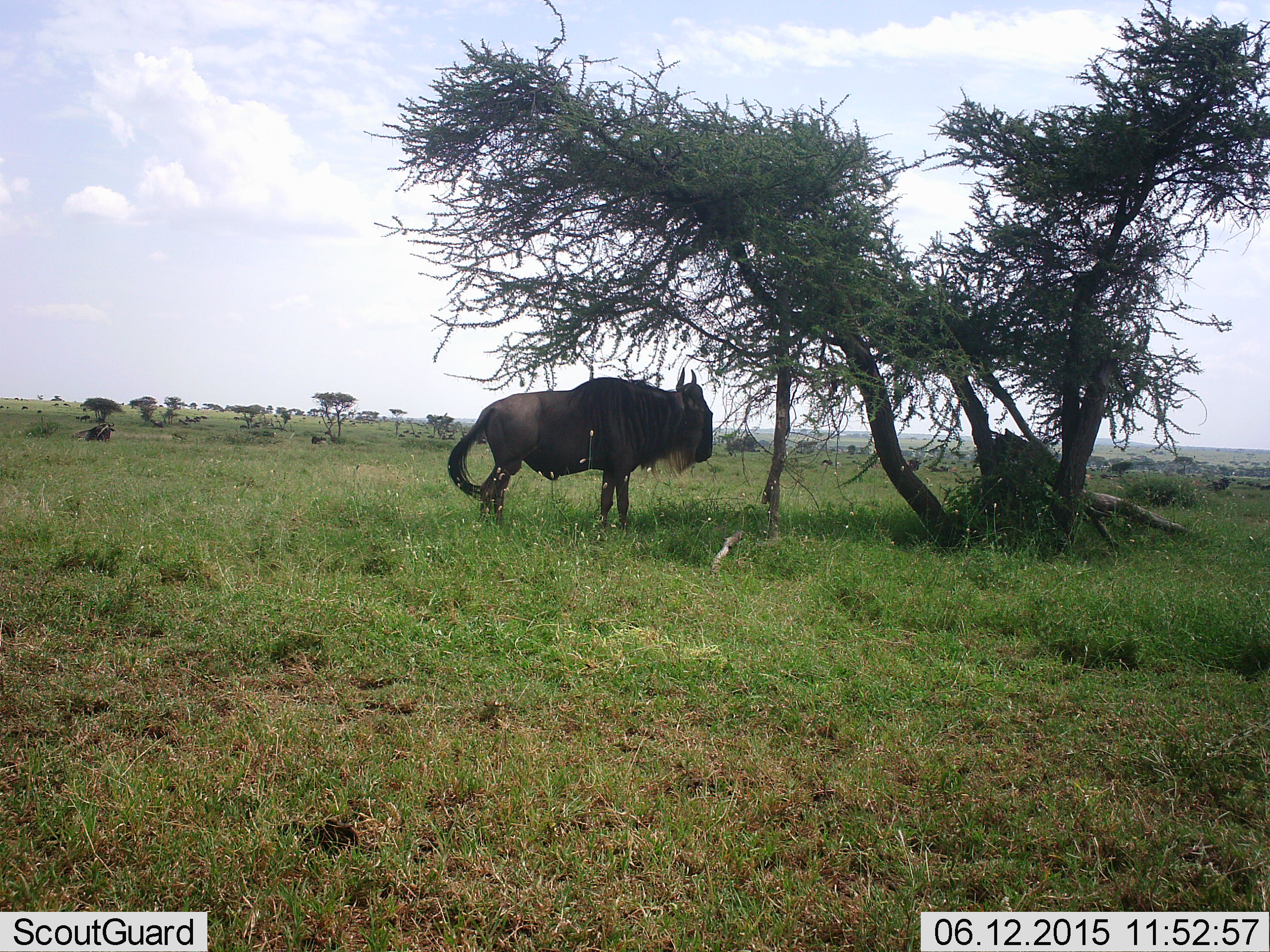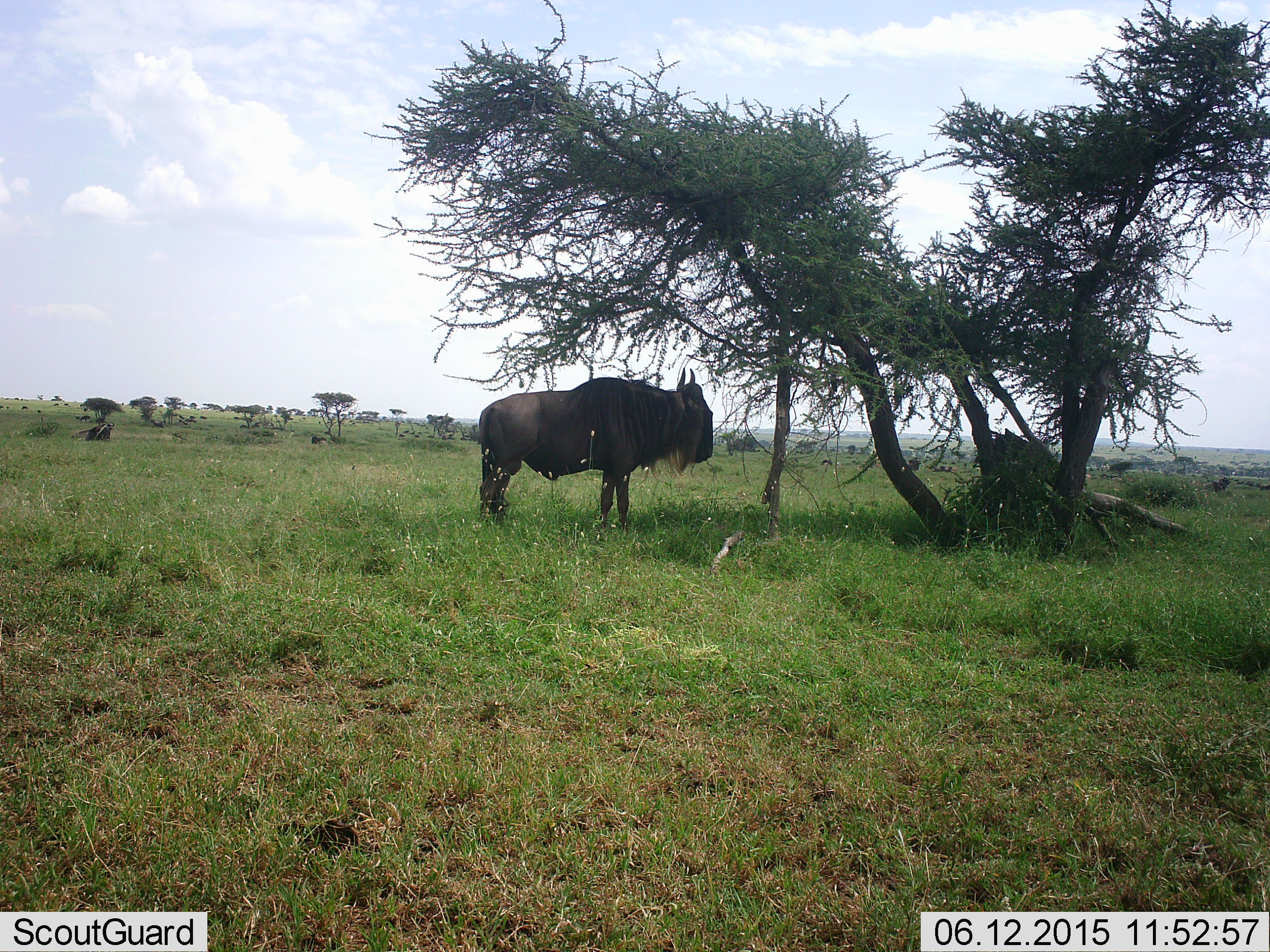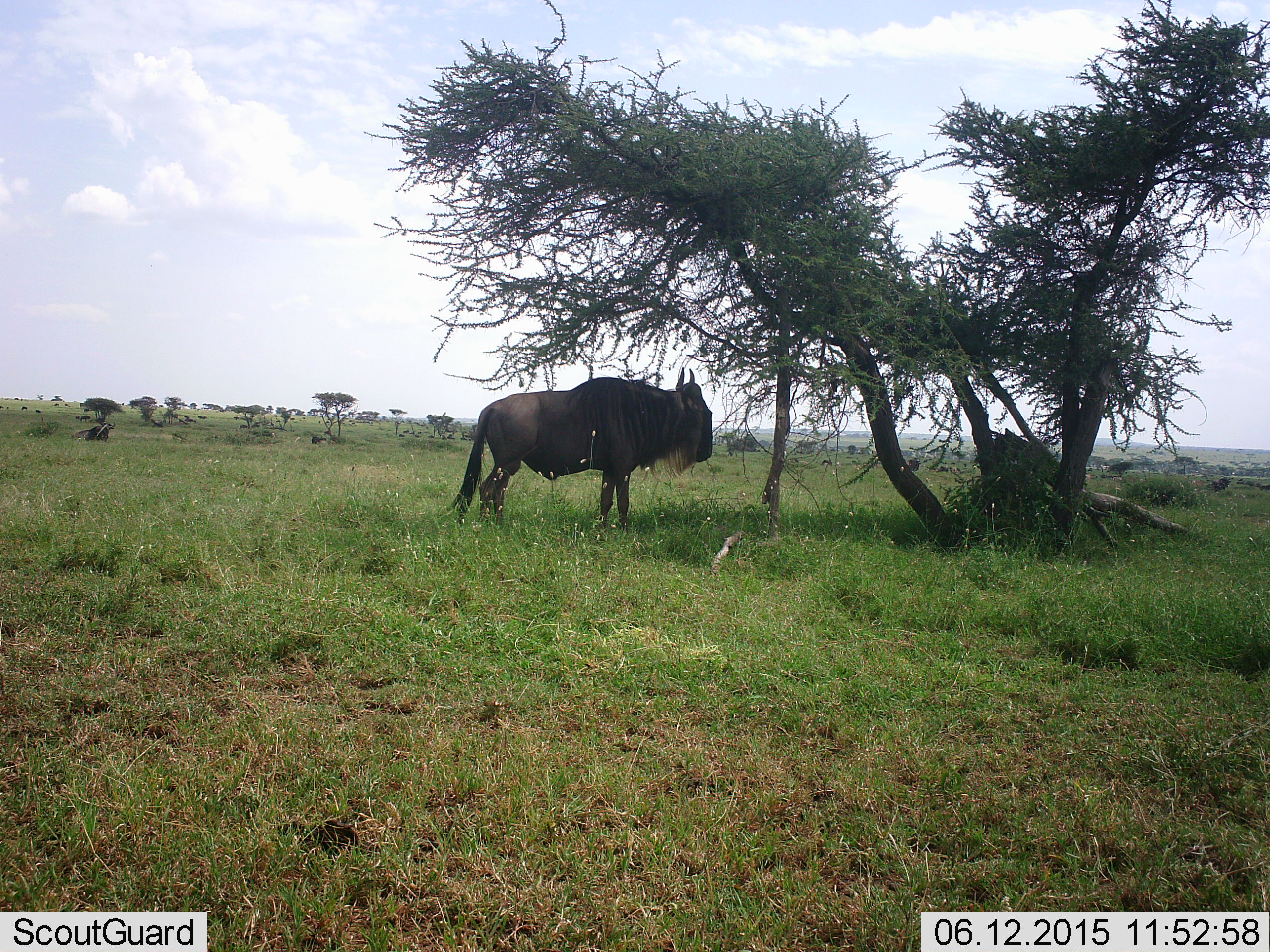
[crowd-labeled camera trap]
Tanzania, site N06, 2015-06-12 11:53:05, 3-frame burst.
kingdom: Animalia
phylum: Chordata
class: Mammalia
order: Artiodactyla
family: Bovidae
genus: Connochaetes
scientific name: Connochaetes taurinus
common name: blue wildebeest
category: wildebeest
Wildebeest (blue wildebeest) (Connochaetes taurinus), count 1. Behavior (volunteer vote fractions): standing 100%, resting 0%, moving 9%, interacting 0%. Young present (vote fraction): 0%. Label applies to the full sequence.